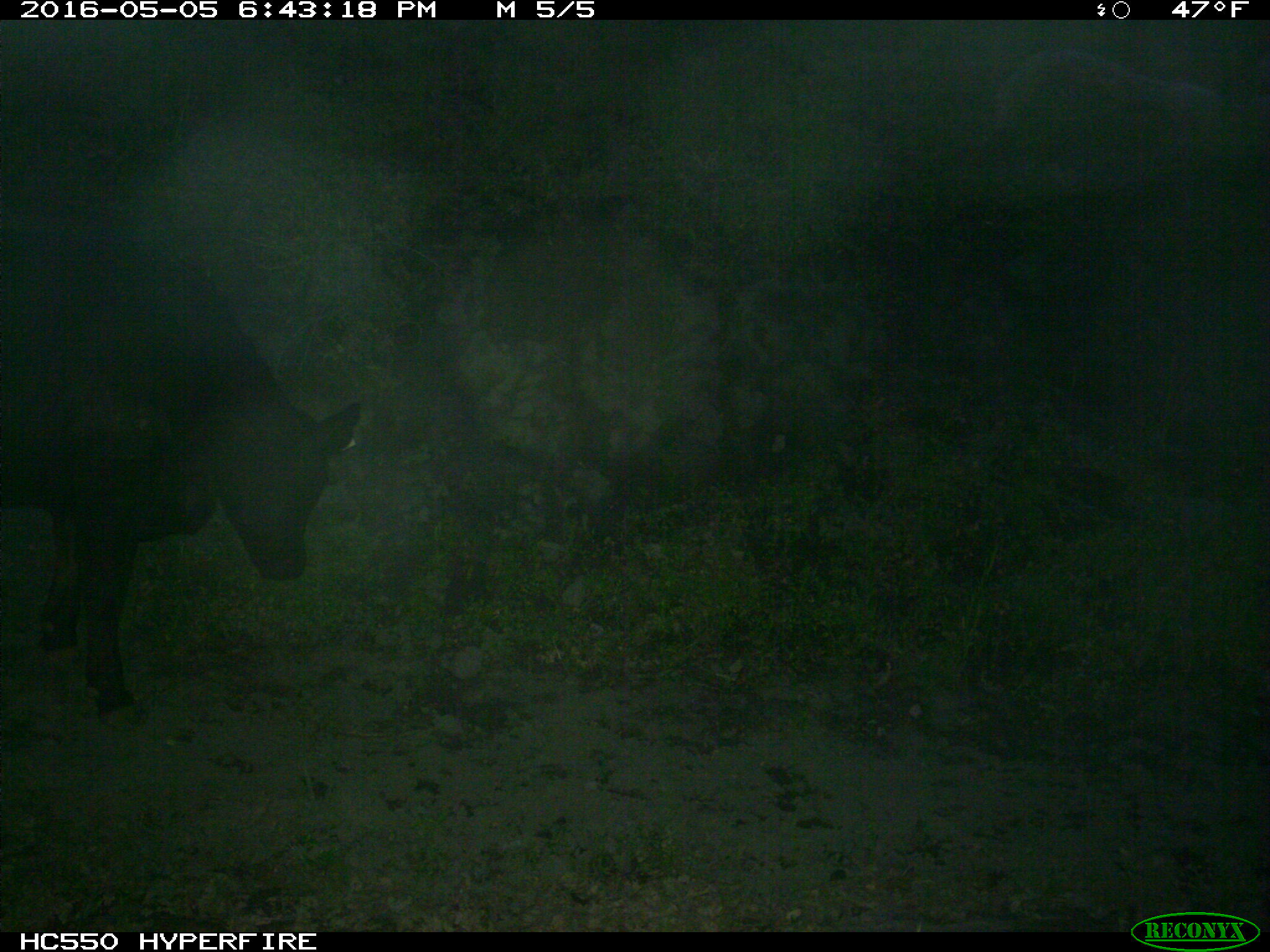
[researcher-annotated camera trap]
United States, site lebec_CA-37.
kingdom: Animalia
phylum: Chordata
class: Mammalia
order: Artiodactyla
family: Bovidae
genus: Bos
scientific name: Bos taurus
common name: domestic cow